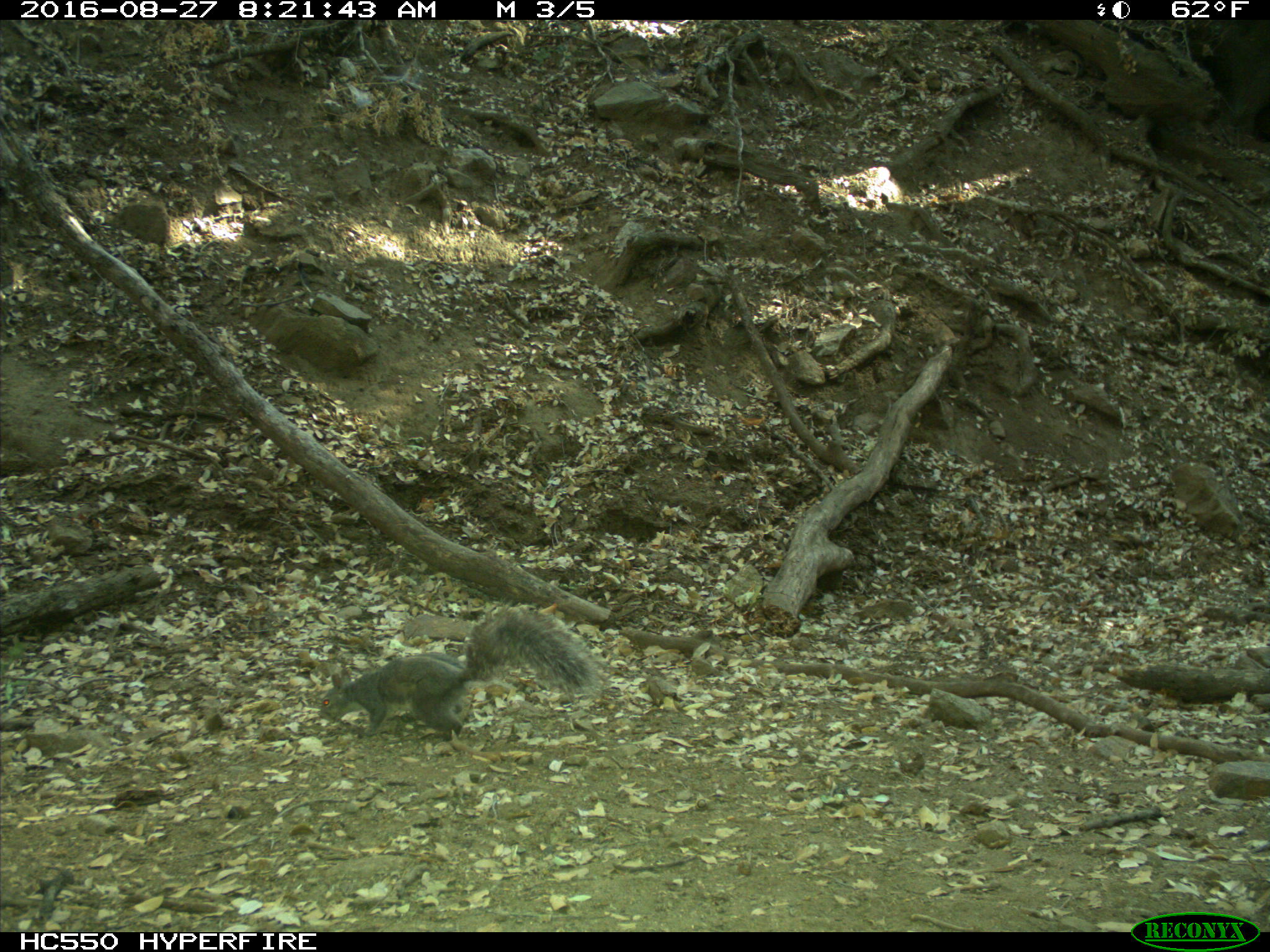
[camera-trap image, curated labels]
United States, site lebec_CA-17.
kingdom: Animalia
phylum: Chordata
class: Mammalia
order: Rodentia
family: Sciuridae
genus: Sciurus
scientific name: Sciurus carolinensis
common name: eastern gray squirrel